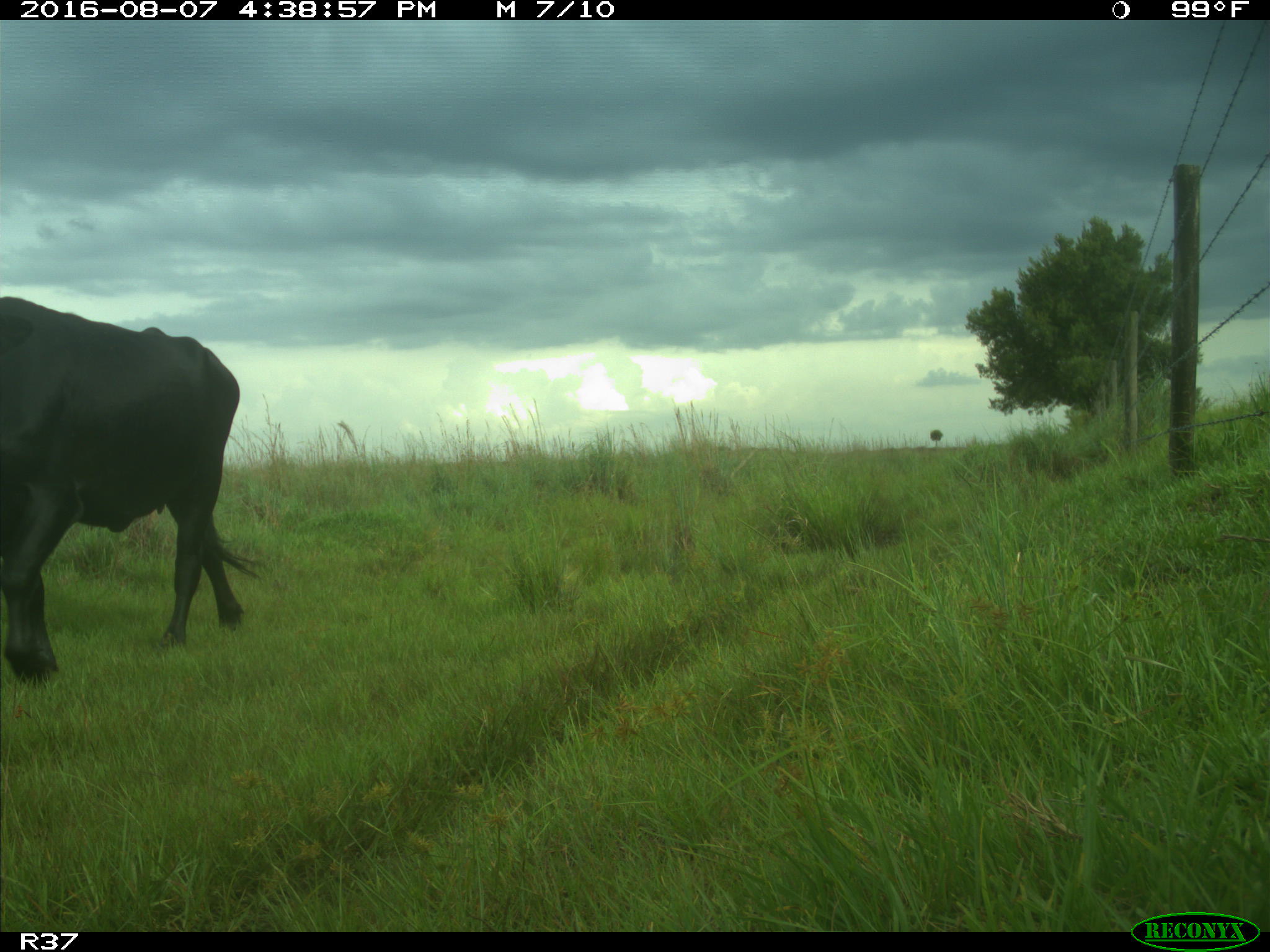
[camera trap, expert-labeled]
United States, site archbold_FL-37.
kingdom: Animalia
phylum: Chordata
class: Mammalia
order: Artiodactyla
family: Bovidae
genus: Bos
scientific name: Bos taurus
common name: domestic cow